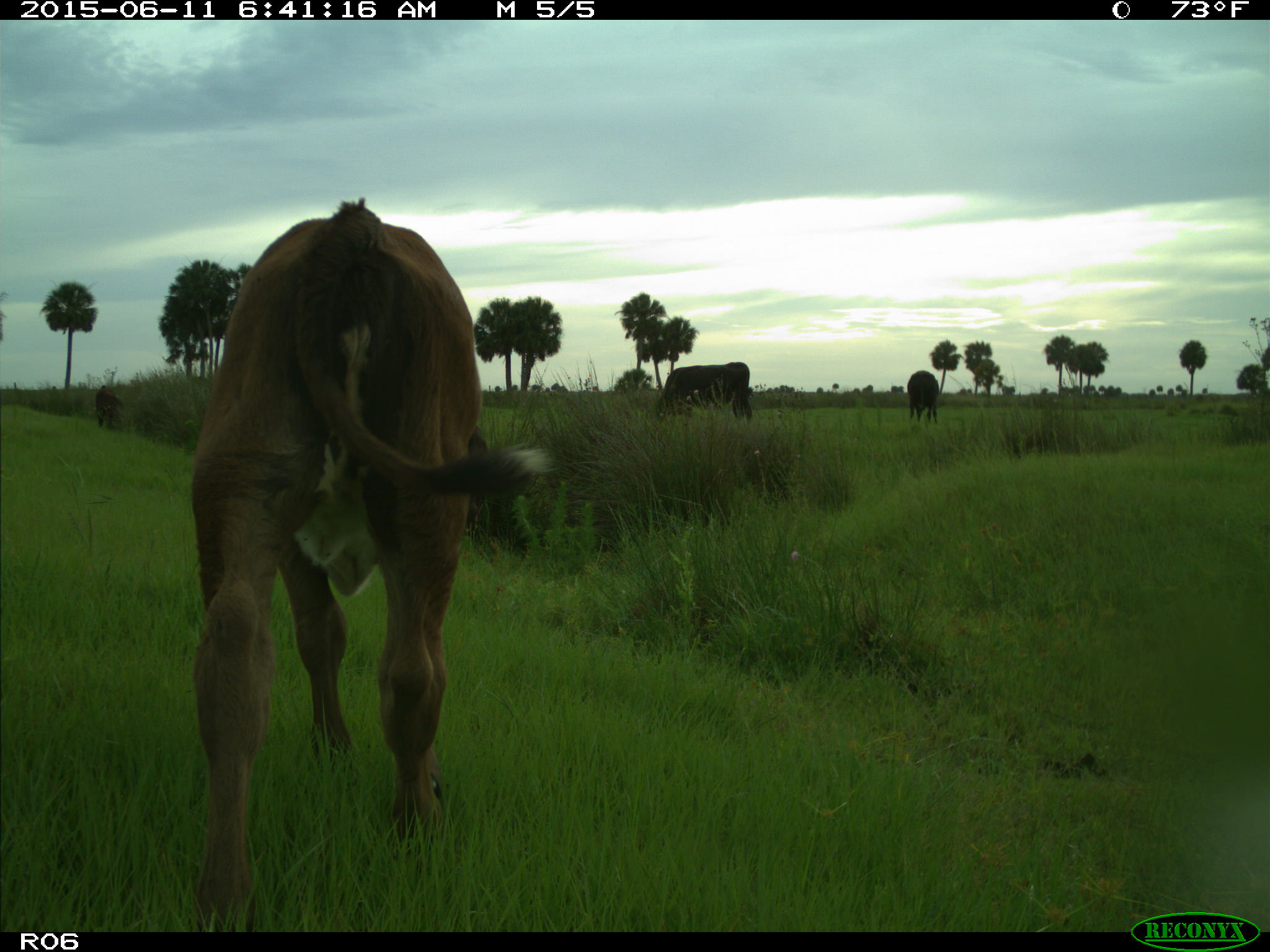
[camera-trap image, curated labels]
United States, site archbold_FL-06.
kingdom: Animalia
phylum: Chordata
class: Mammalia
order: Artiodactyla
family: Bovidae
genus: Bos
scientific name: Bos taurus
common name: domestic cow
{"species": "Bos taurus (domestic cow)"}